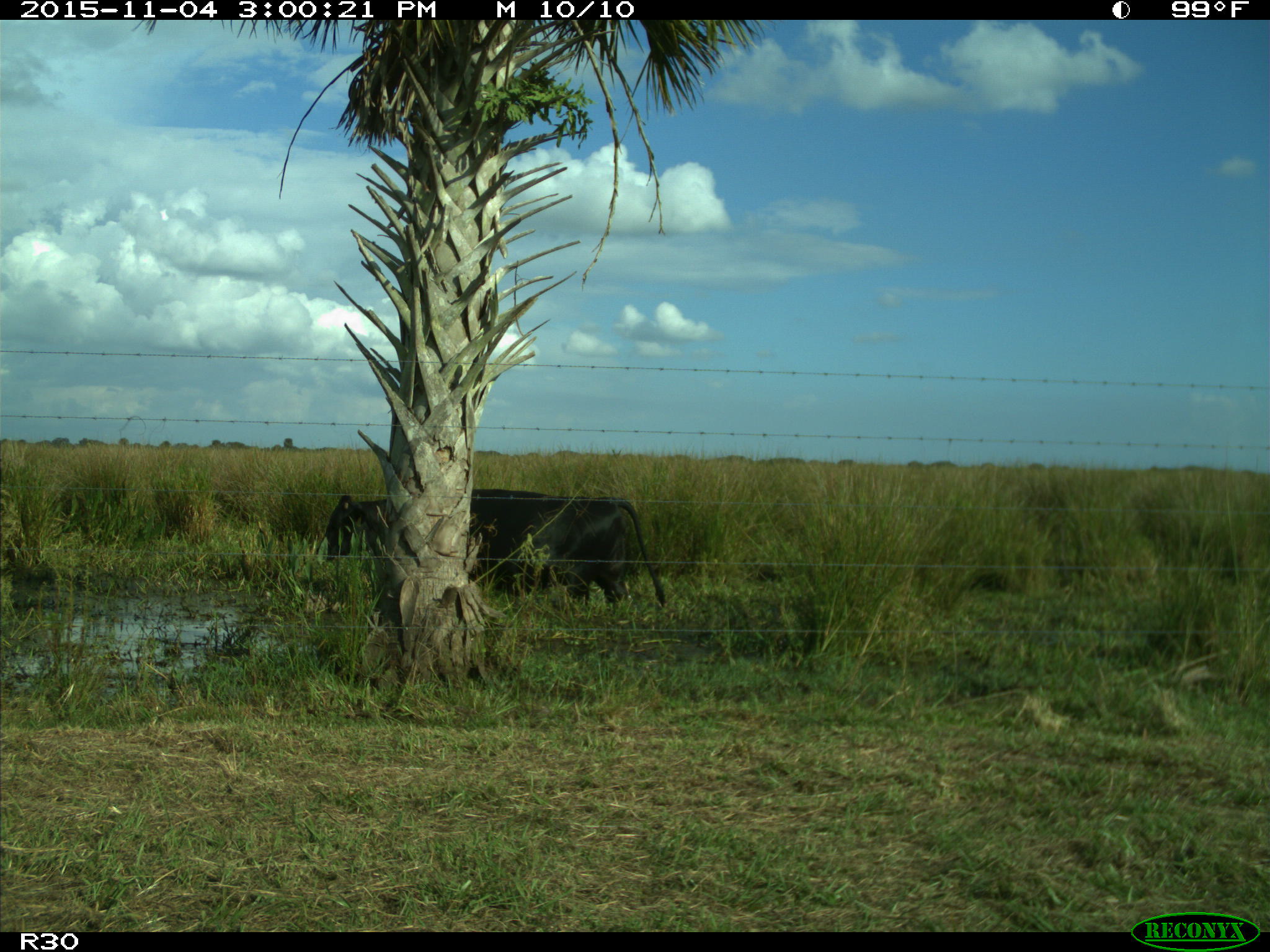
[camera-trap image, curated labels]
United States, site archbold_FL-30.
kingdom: Animalia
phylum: Chordata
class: Mammalia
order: Artiodactyla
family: Bovidae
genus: Bos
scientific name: Bos taurus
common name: domestic cow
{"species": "Bos taurus (domestic cow)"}